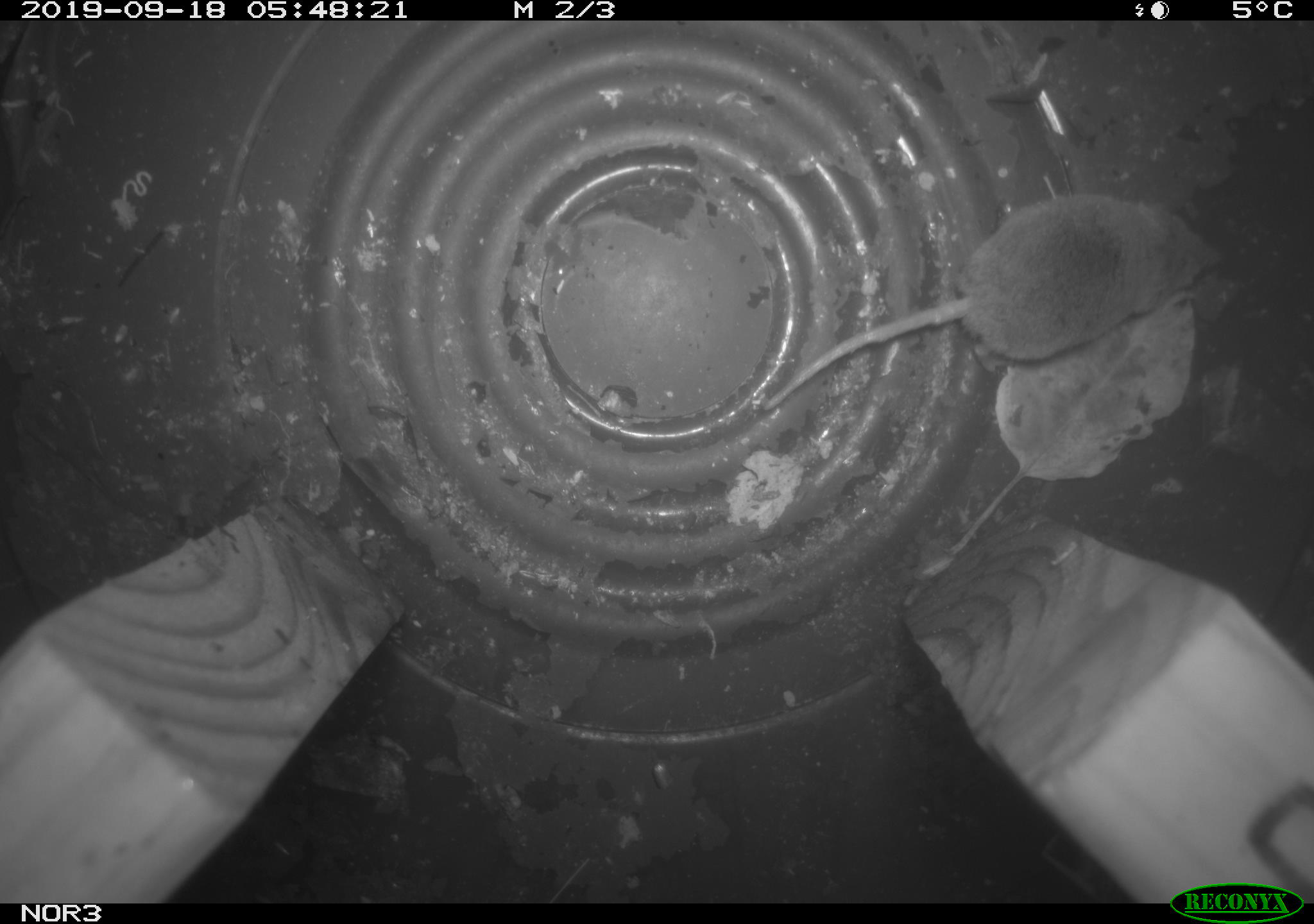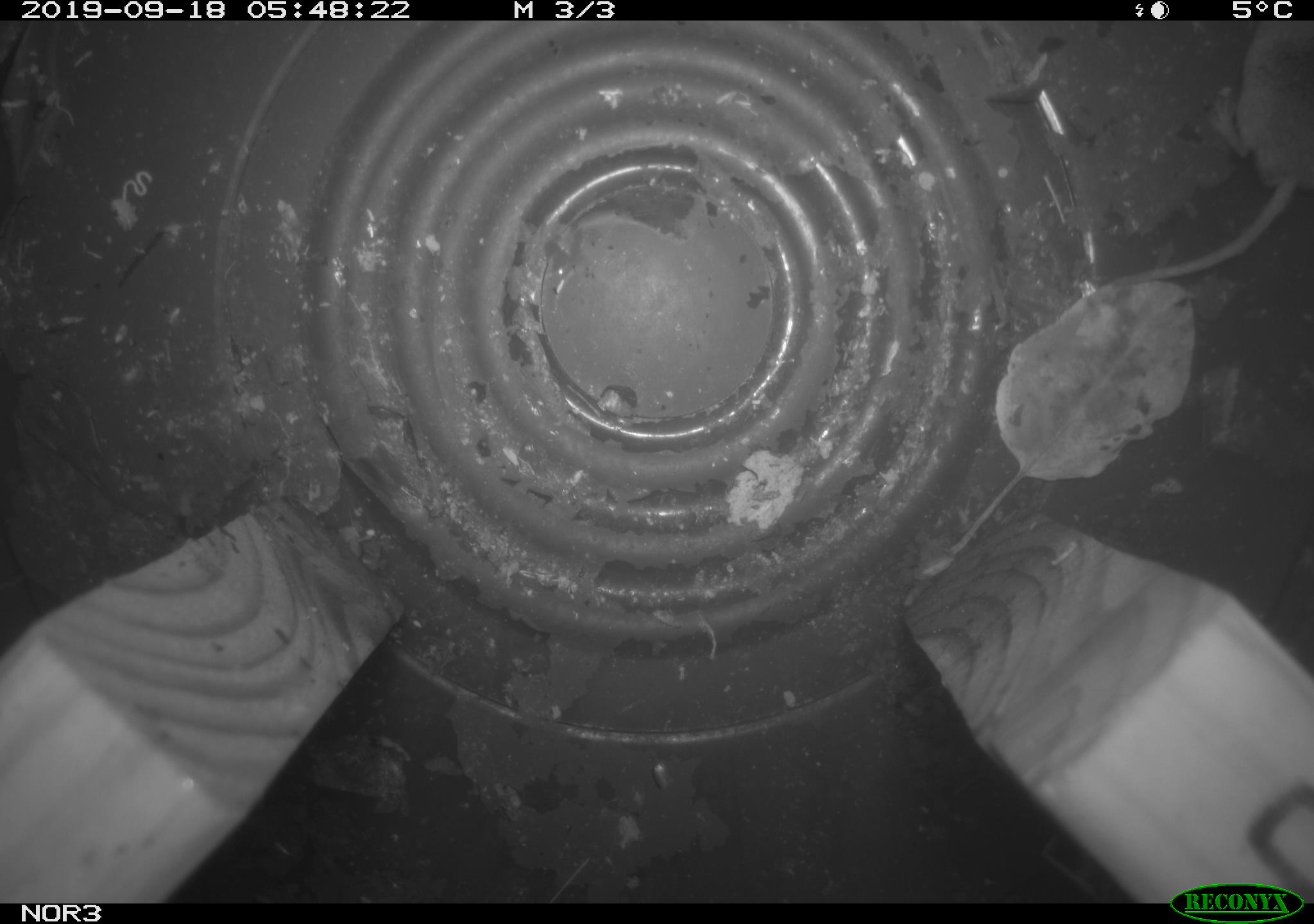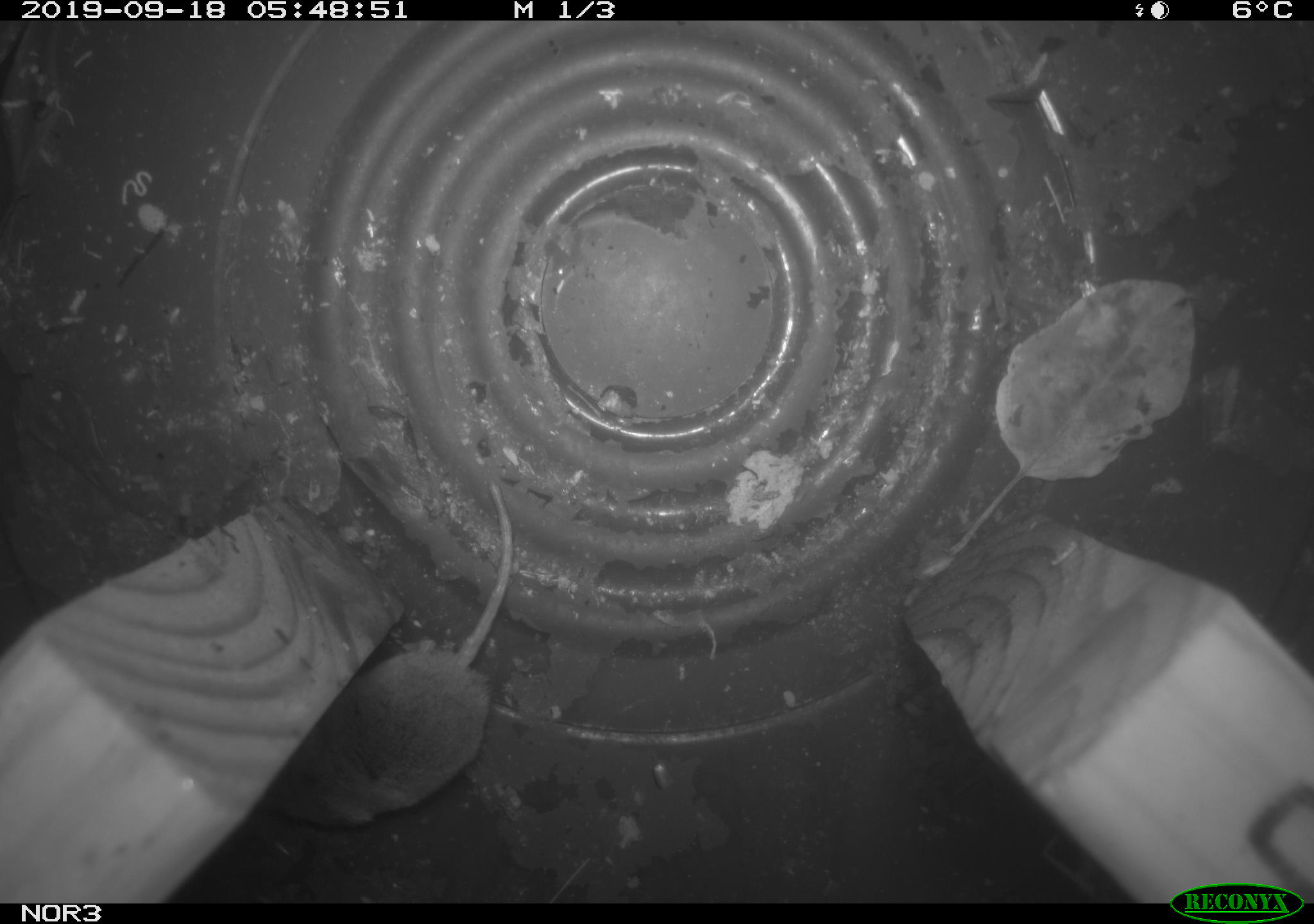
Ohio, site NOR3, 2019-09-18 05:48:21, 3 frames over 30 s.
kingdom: Animalia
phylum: Chordata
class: Mammalia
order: Eulipotyphla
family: Soricidae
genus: Sorex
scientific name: Sorex cinereus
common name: masked shrew